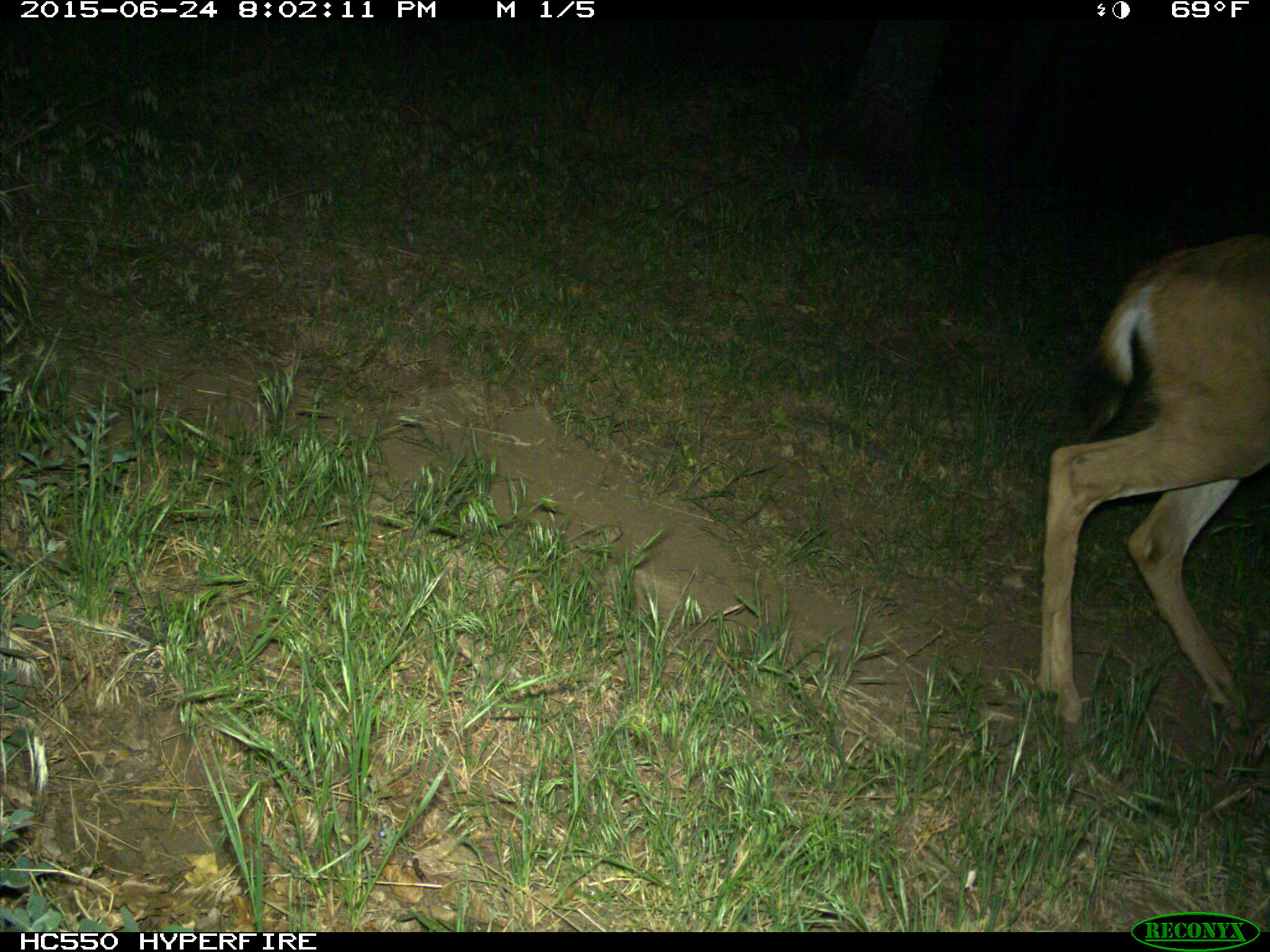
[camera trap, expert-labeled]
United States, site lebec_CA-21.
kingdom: Animalia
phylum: Chordata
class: Mammalia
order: Artiodactyla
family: Cervidae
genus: Odocoileus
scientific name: Odocoileus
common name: deer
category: unidentified deer